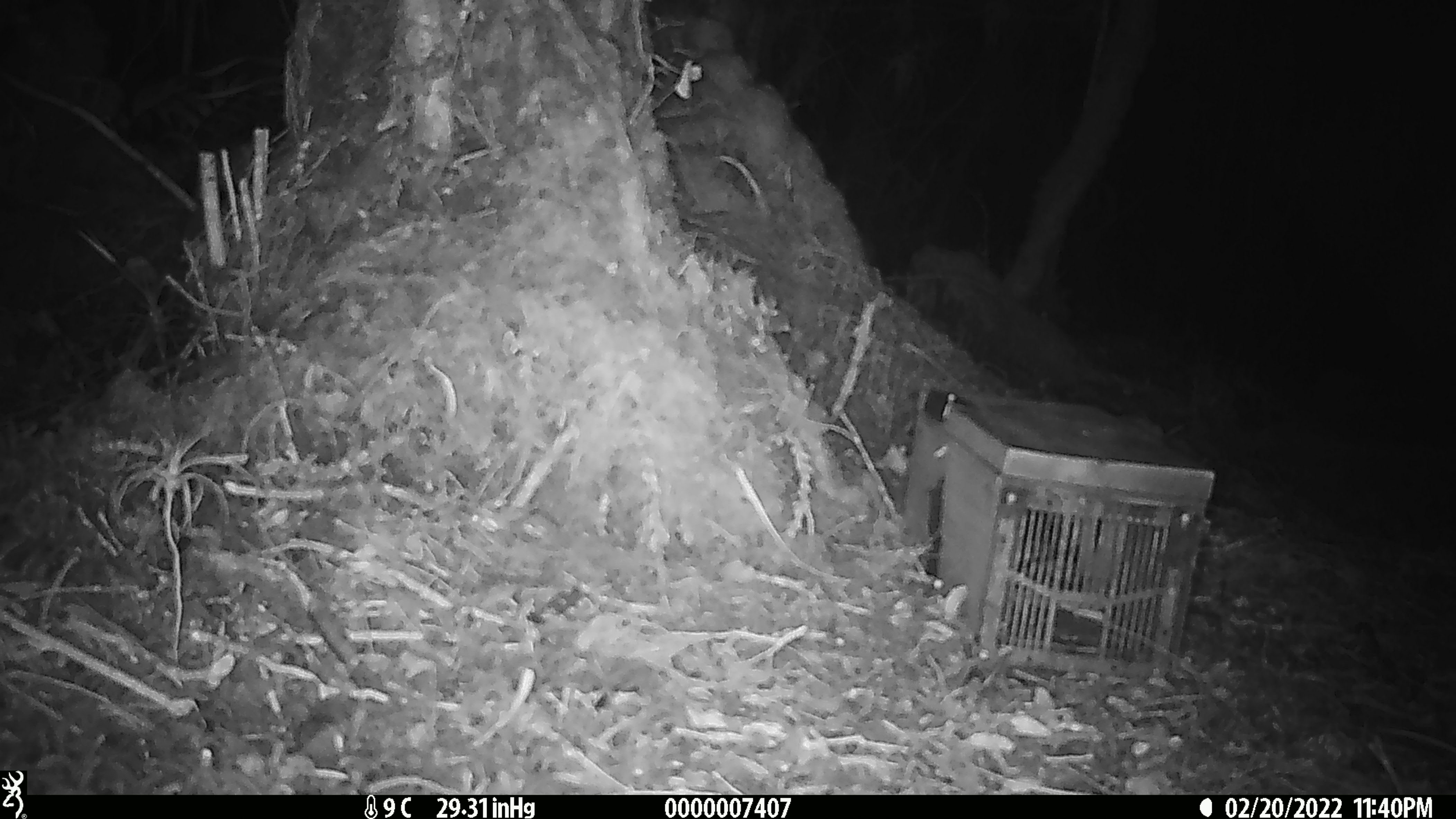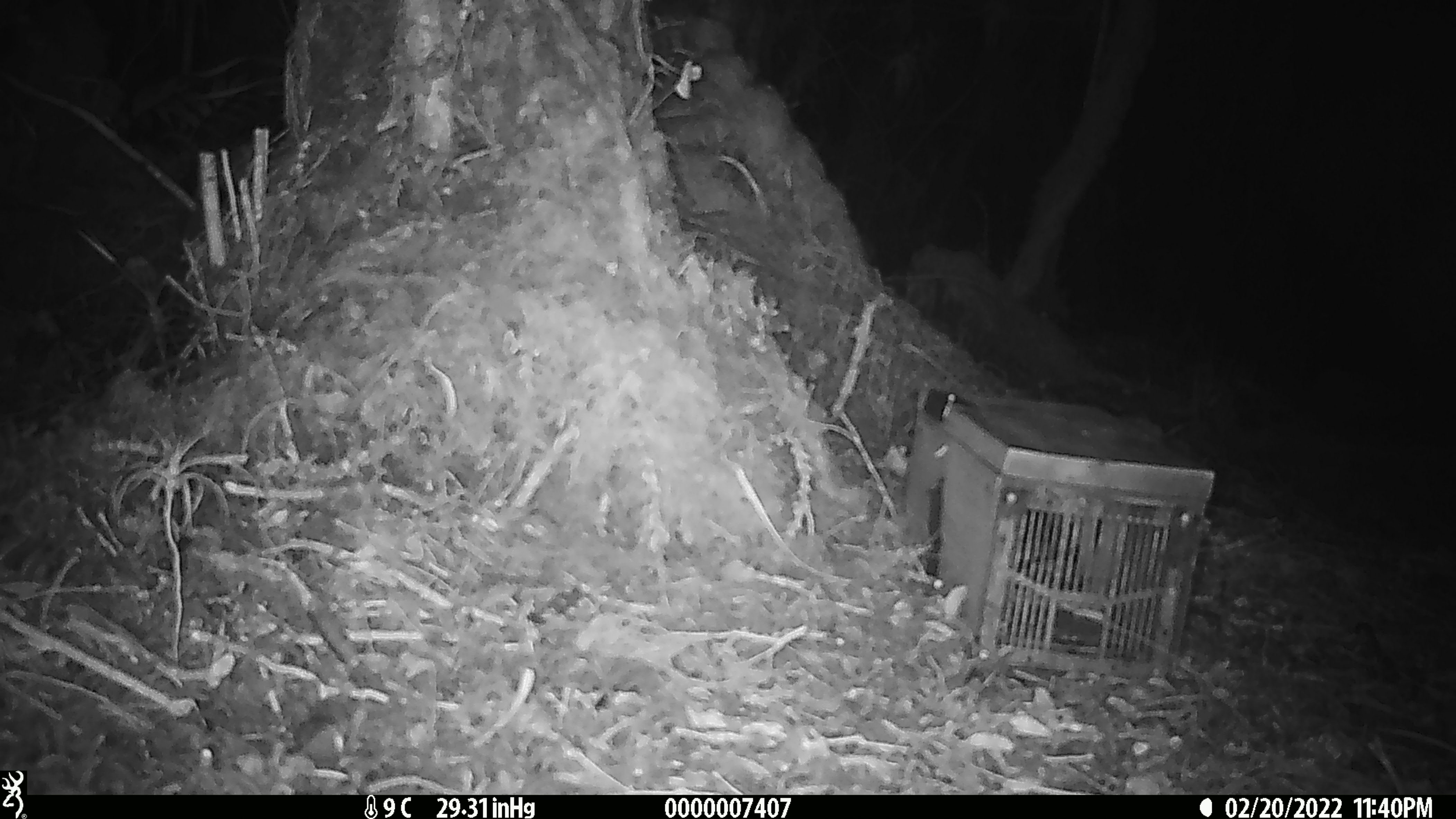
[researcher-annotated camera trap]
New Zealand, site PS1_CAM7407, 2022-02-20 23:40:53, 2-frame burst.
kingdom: Animalia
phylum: Chordata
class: Mammalia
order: Rodentia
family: Muridae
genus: Mus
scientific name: Mus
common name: mouse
Mouse (Mus).